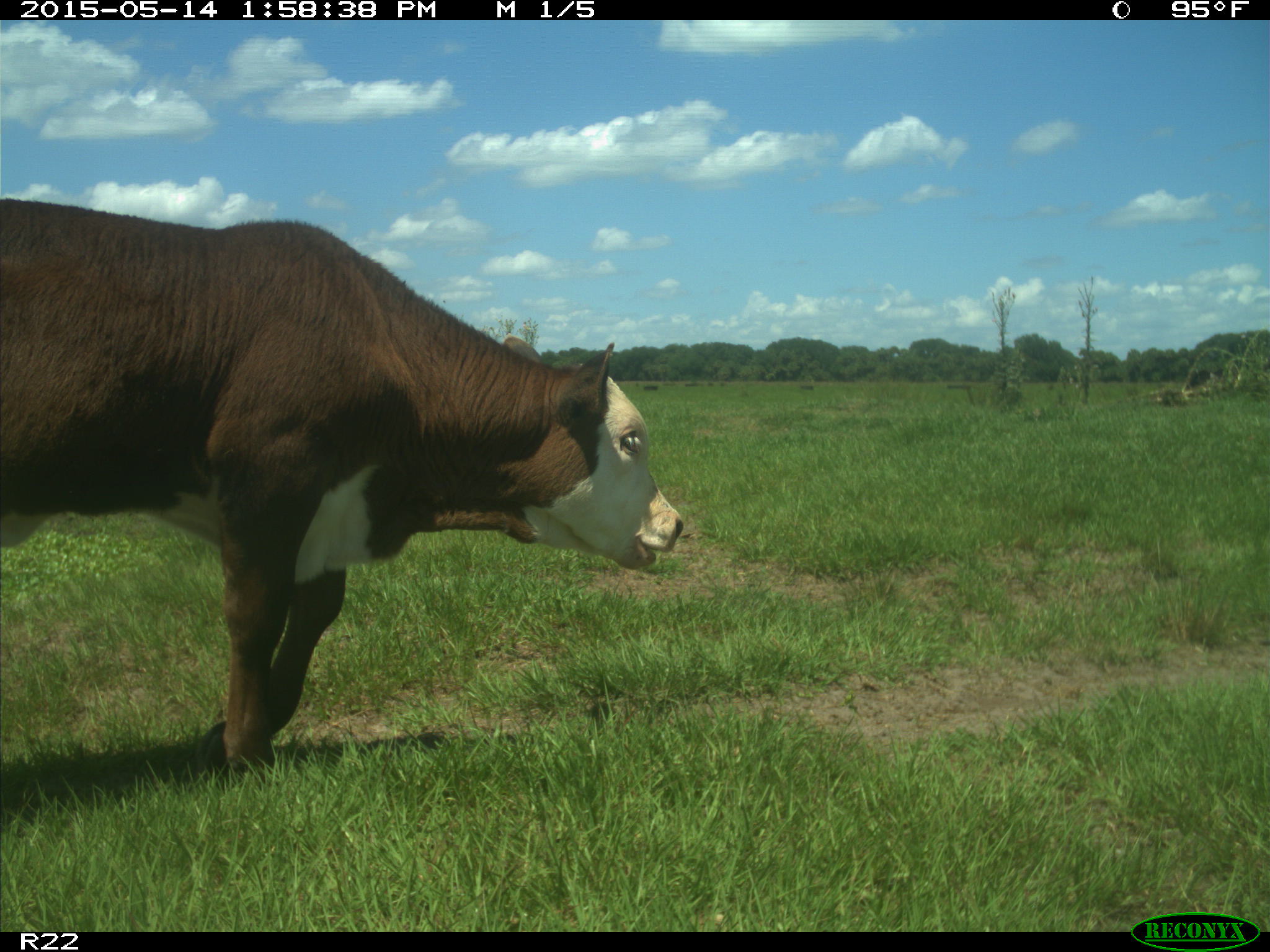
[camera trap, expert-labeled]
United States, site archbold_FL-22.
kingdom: Animalia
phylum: Chordata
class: Mammalia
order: Artiodactyla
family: Bovidae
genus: Bos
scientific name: Bos taurus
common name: domestic cow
Bos taurus (domestic cow).